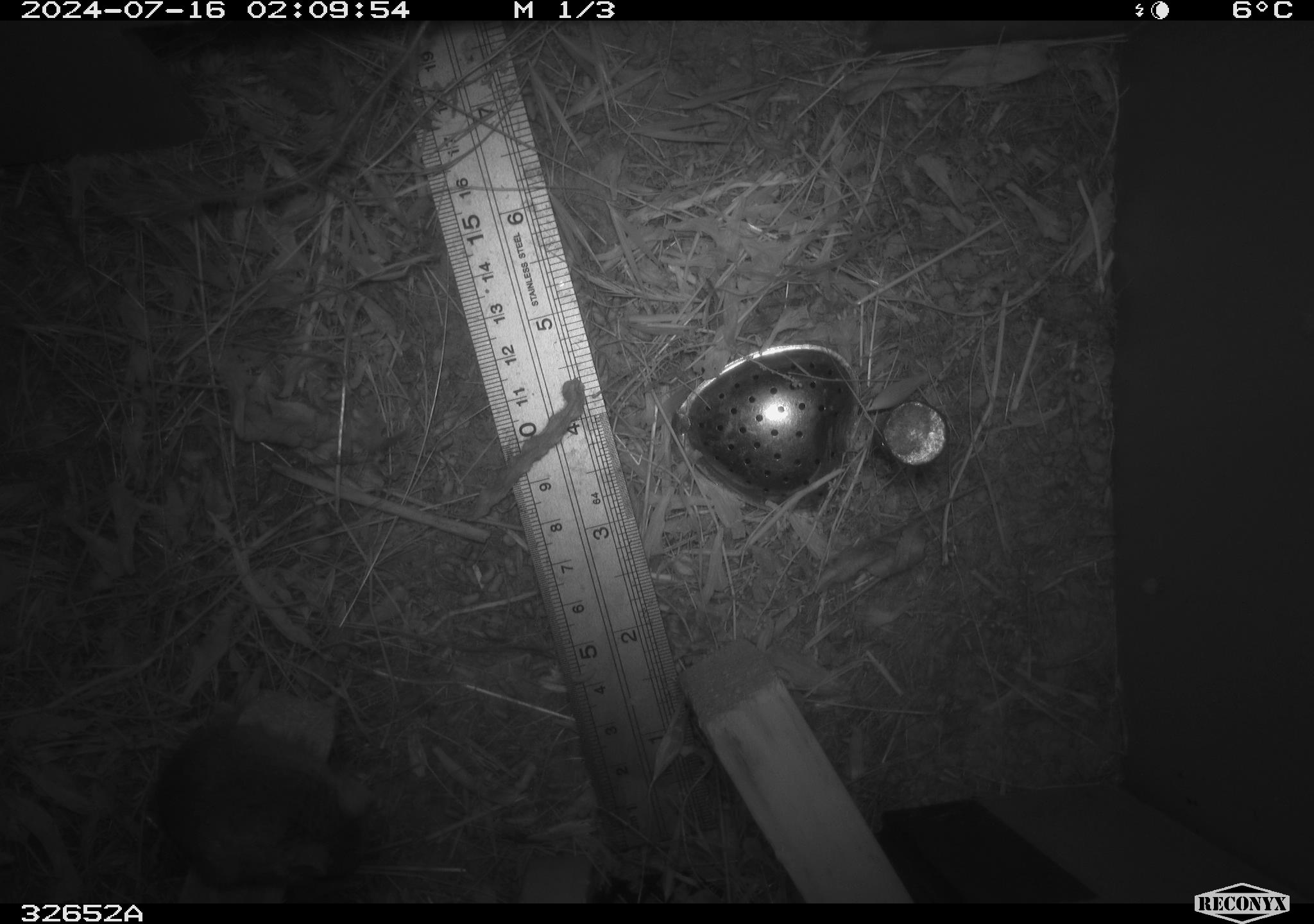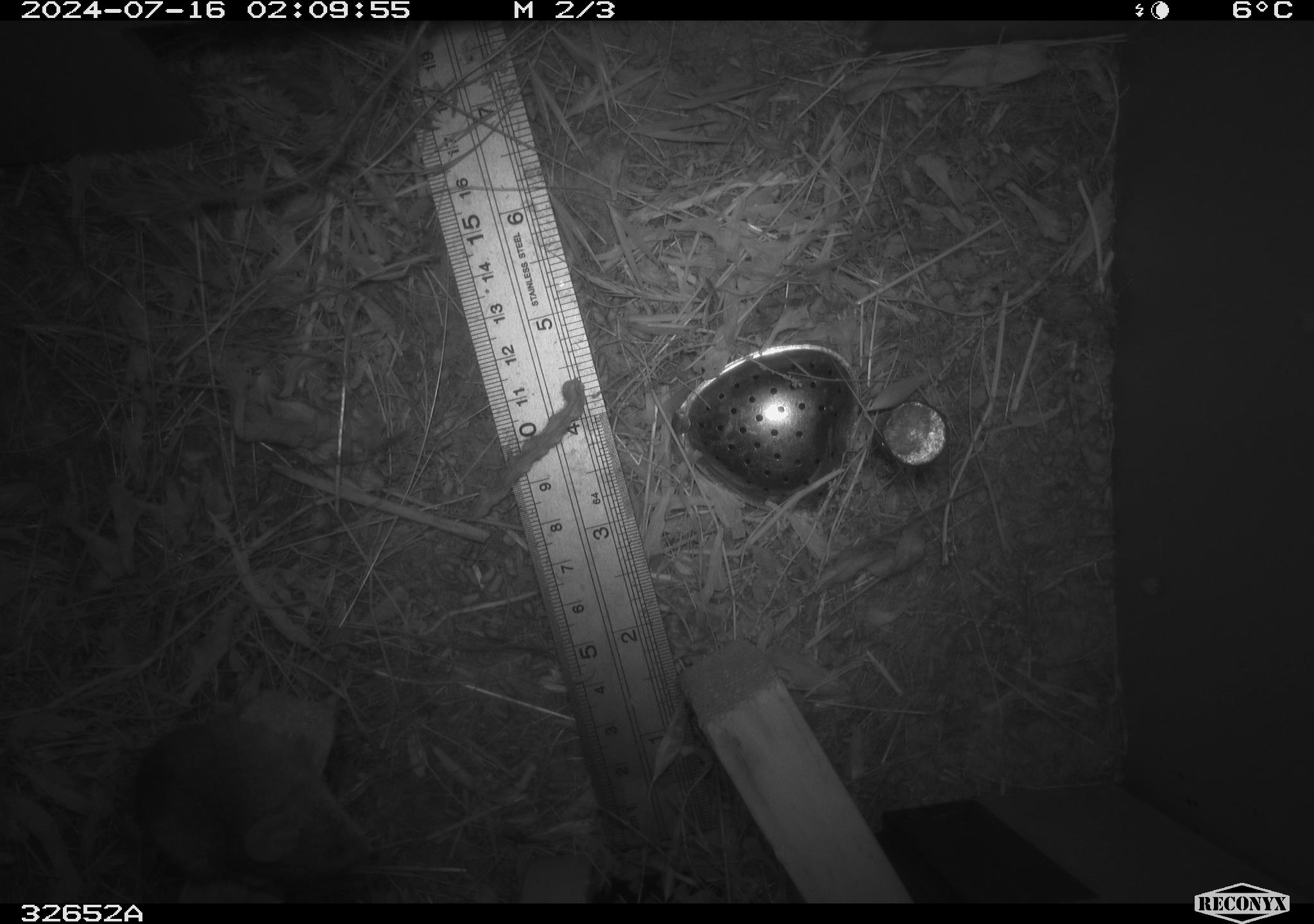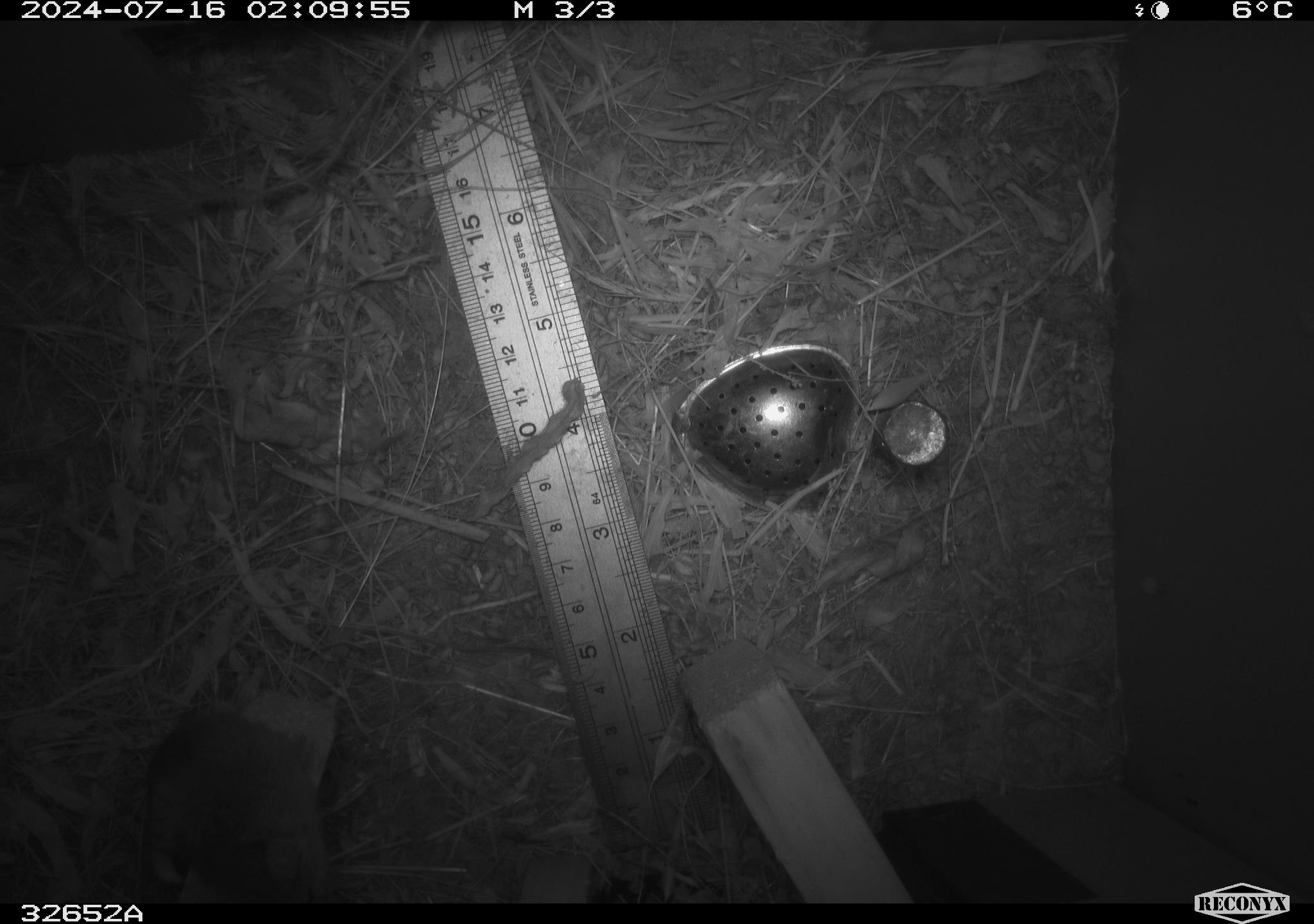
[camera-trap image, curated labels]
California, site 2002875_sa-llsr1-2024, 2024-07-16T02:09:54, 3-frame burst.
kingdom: Animalia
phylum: Chordata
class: Mammalia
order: Rodentia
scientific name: Rodentia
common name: mouse species